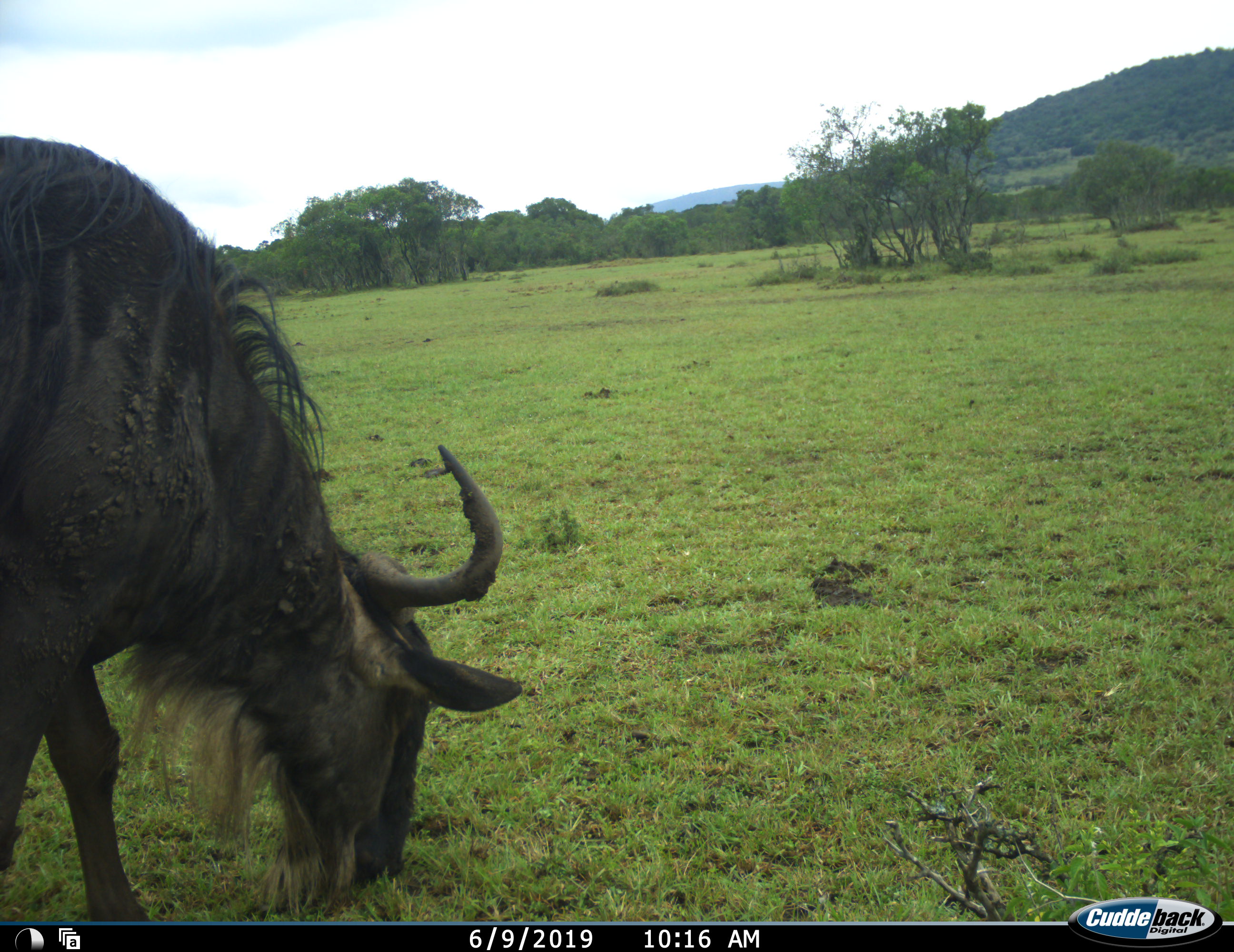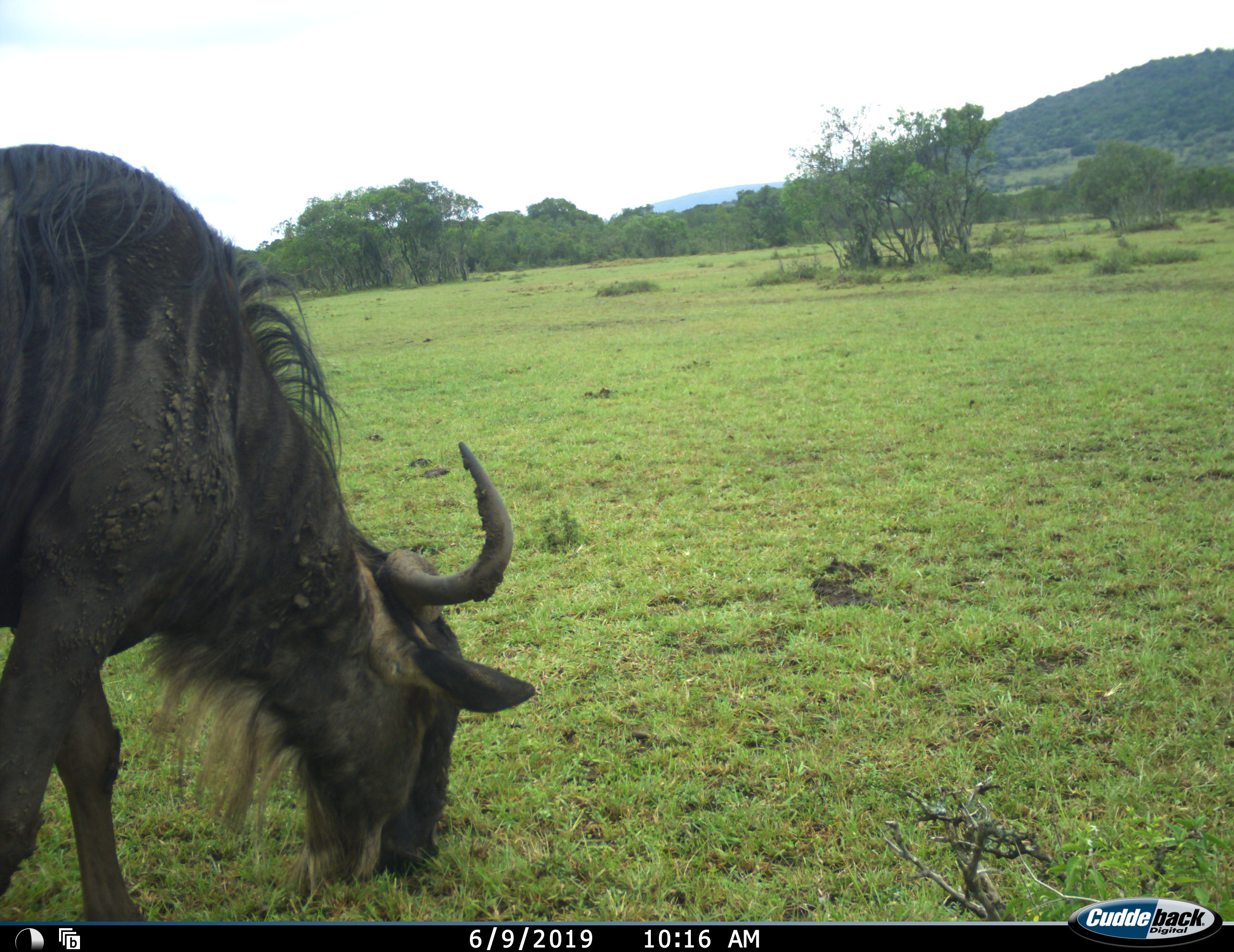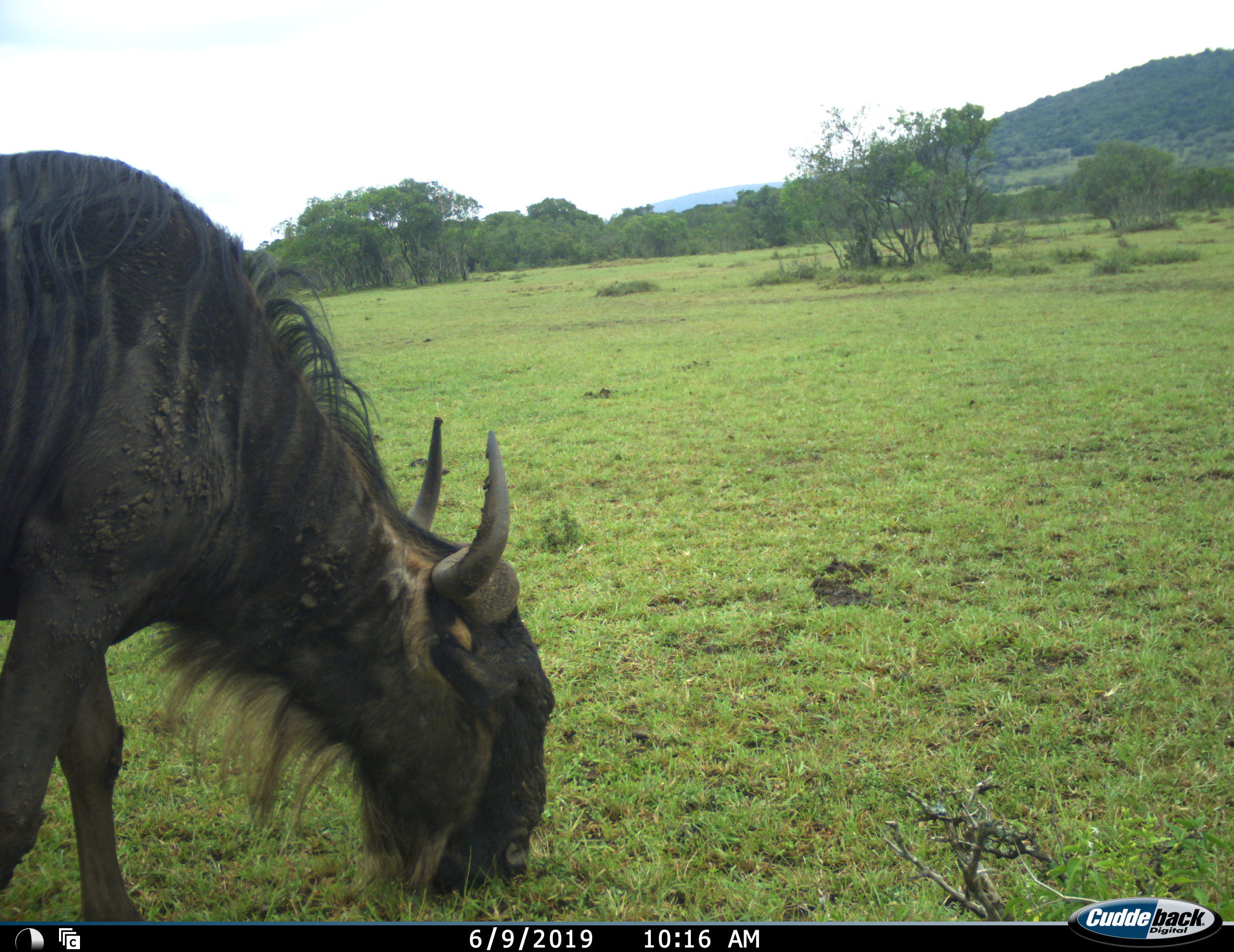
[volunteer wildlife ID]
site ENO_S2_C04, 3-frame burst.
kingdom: Animalia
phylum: Chordata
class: Mammalia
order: Artiodactyla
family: Bovidae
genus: Connochaetes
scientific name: Connochaetes taurinus taurinus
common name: blue wildebeest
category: wildebeestblue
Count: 1.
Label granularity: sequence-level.